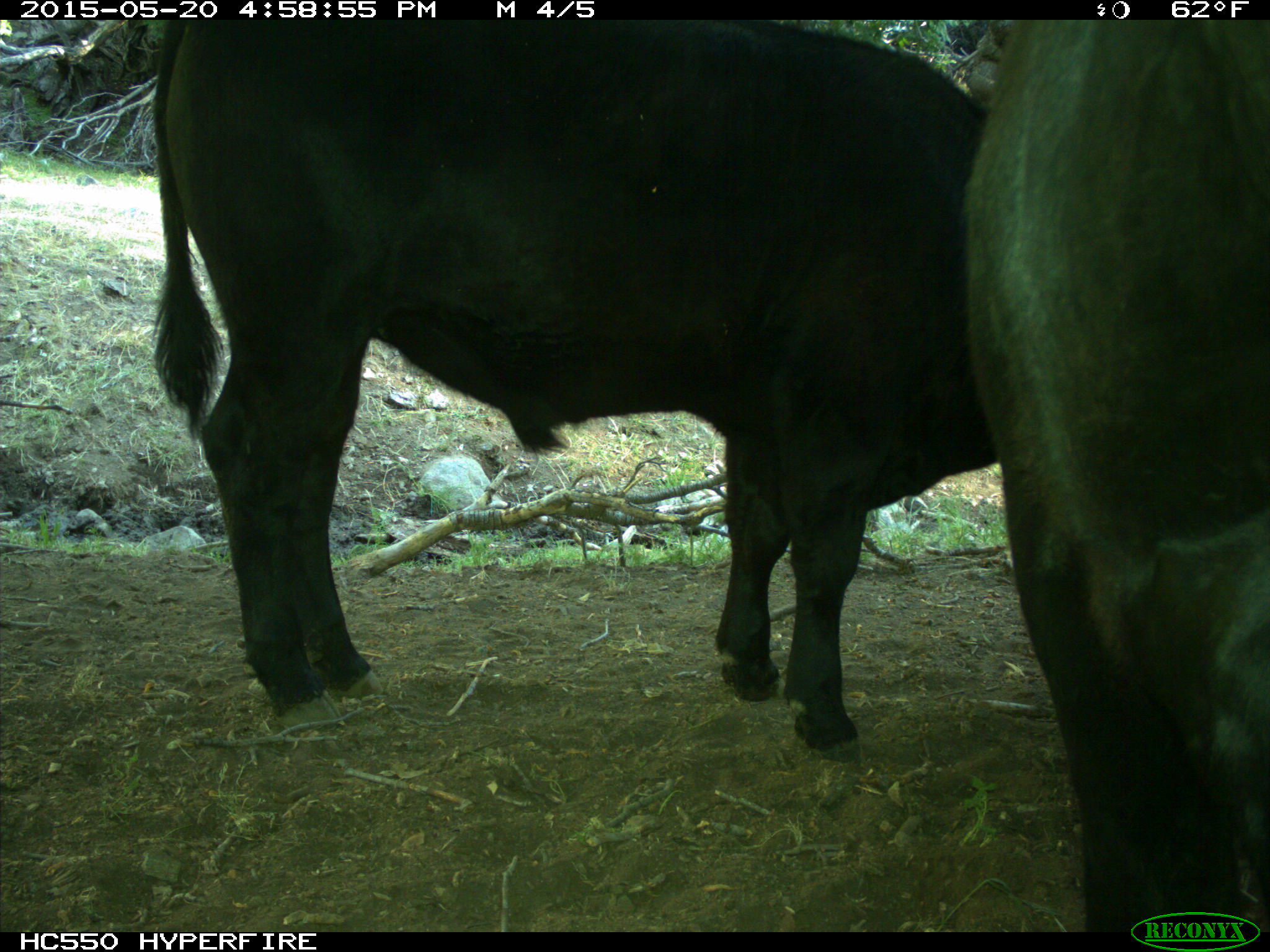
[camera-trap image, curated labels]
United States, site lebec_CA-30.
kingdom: Animalia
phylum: Chordata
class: Mammalia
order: Artiodactyla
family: Bovidae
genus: Bos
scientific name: Bos taurus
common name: domestic cow